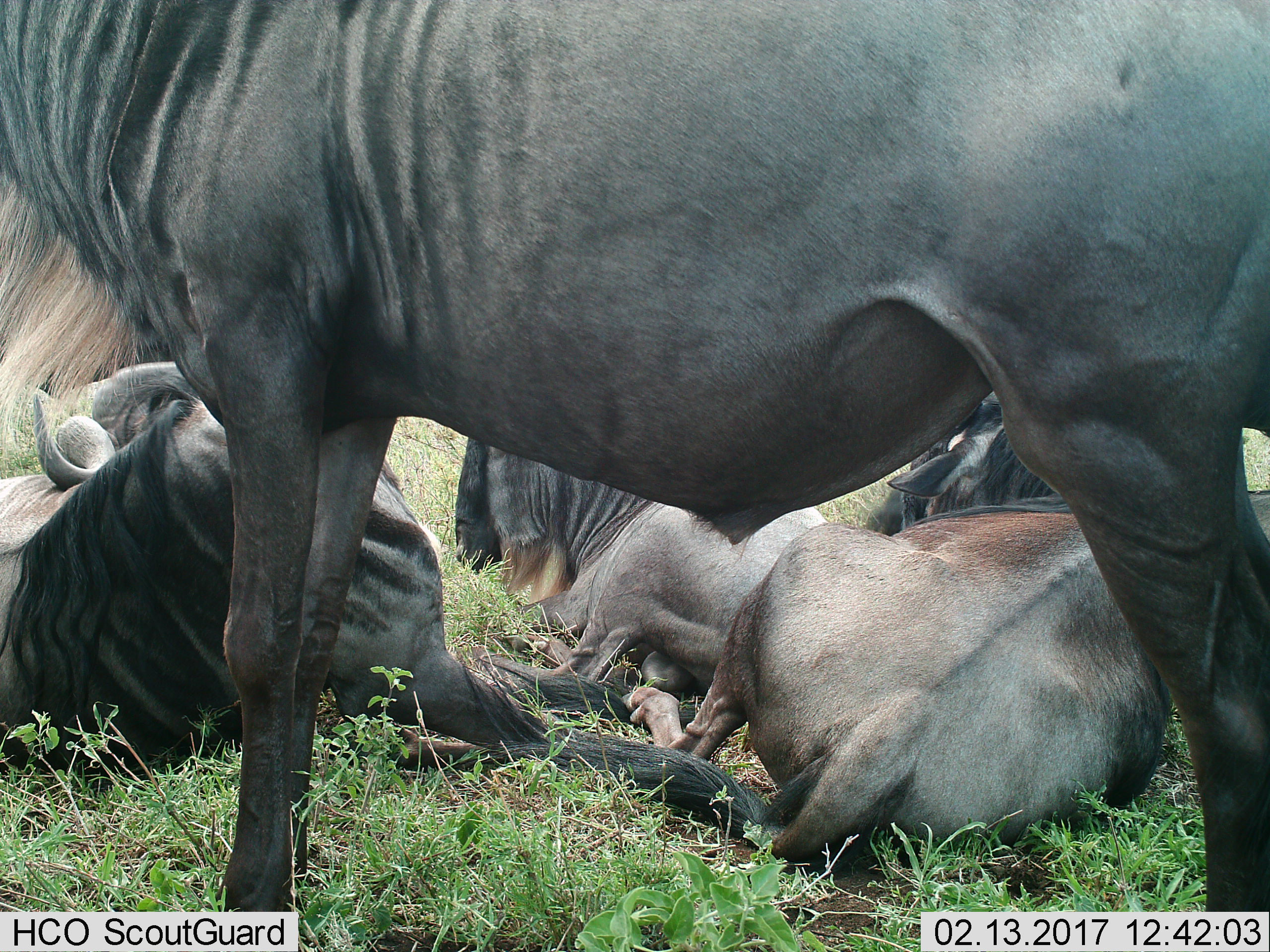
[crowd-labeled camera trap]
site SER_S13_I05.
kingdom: Animalia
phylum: Chordata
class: Mammalia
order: Artiodactyla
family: Bovidae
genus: Connochaetes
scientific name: Connochaetes taurinus taurinus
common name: blue wildebeest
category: wildebeestblue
Wildebeestblue (blue wildebeest) (Connochaetes taurinus taurinus), count 5. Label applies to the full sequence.